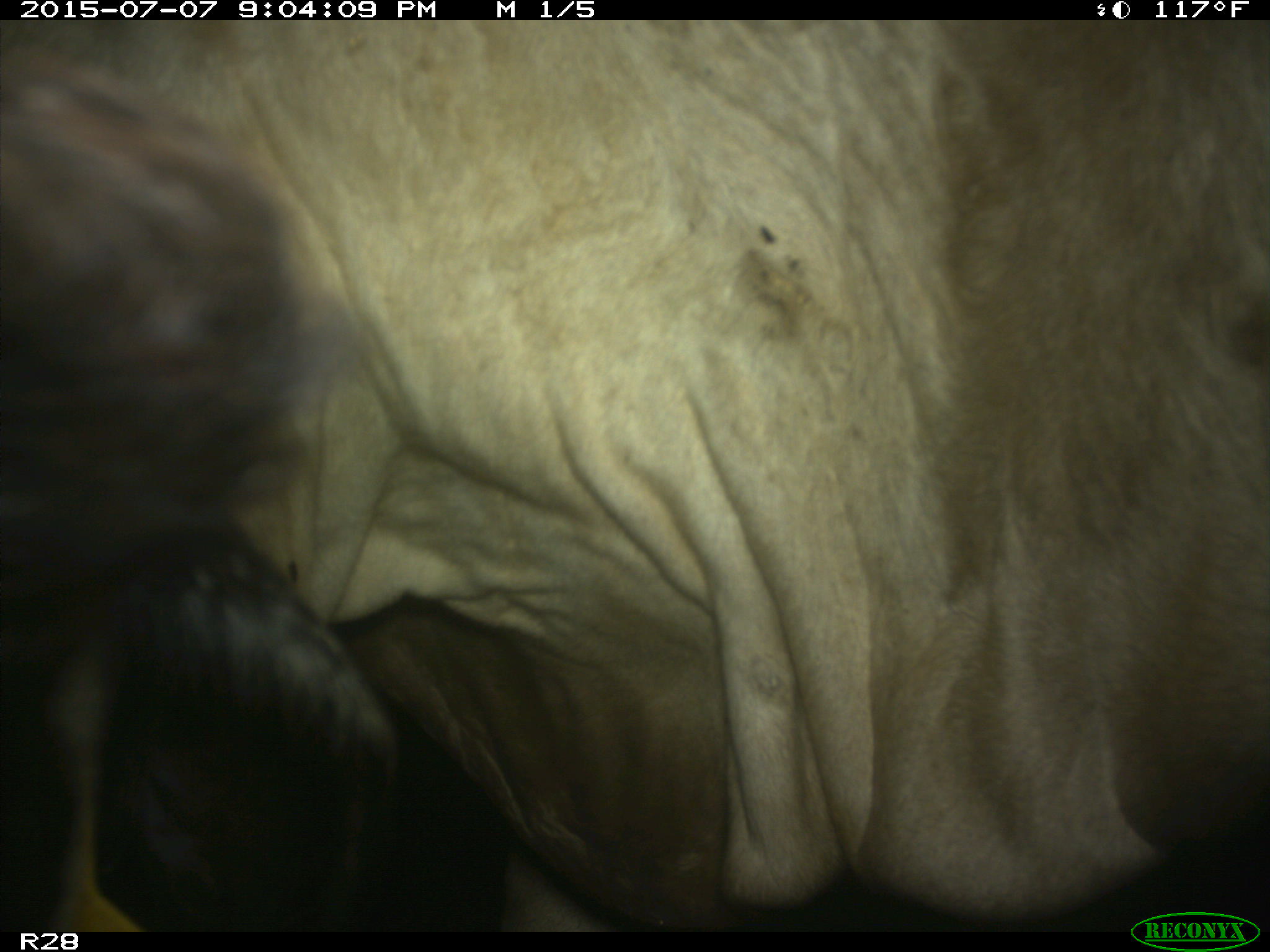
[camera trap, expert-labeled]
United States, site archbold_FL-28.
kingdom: Animalia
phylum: Chordata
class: Mammalia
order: Artiodactyla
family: Bovidae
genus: Bos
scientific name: Bos taurus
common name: domestic cow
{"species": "Bos taurus (domestic cow)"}